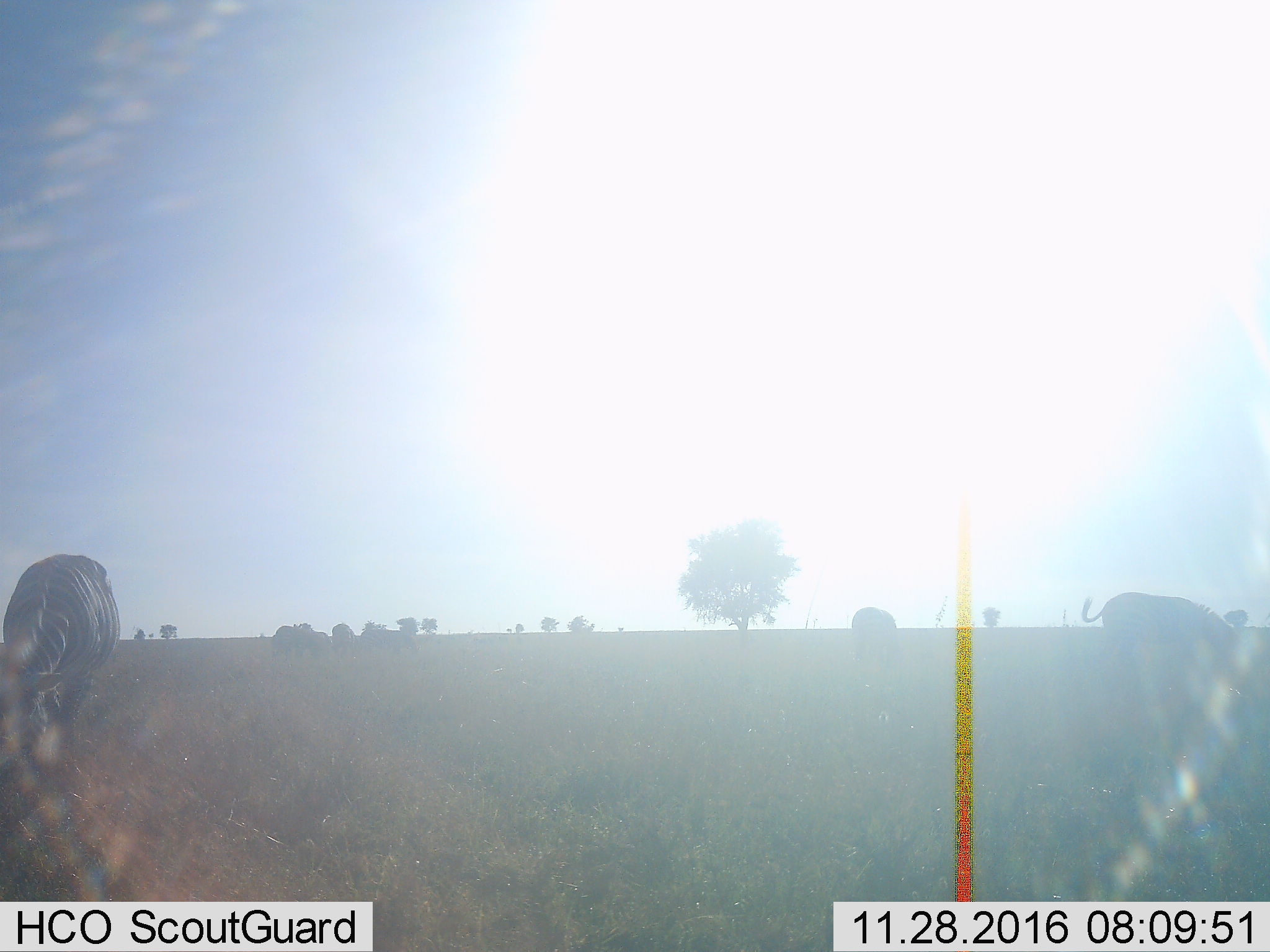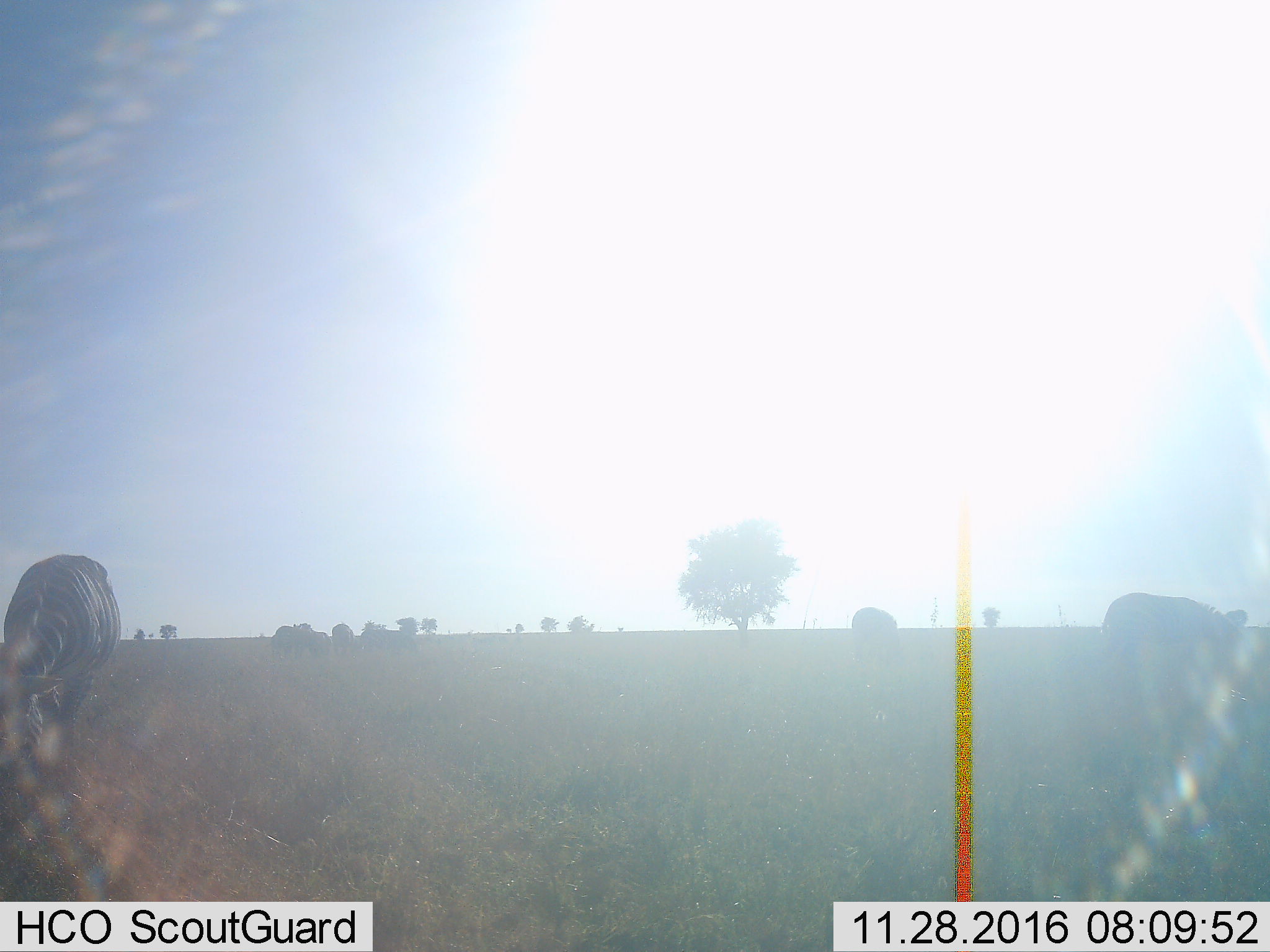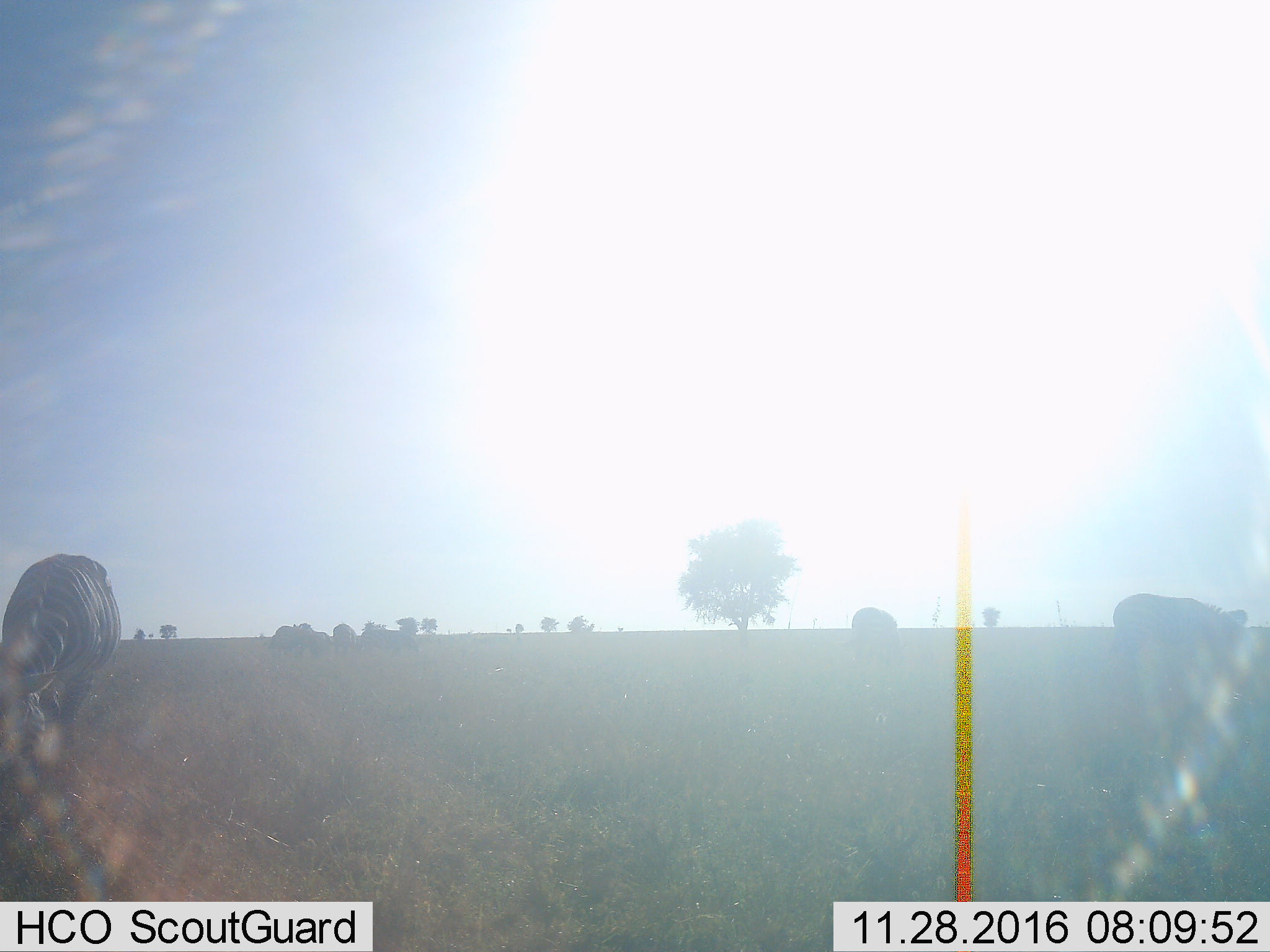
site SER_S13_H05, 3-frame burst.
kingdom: Animalia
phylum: Chordata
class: Mammalia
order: Perissodactyla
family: Equidae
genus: Equus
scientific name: Equus quagga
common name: plains zebra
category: zebraplains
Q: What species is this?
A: Zebraplains (plains zebra) (Equus quagga).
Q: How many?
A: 6.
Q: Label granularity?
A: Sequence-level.